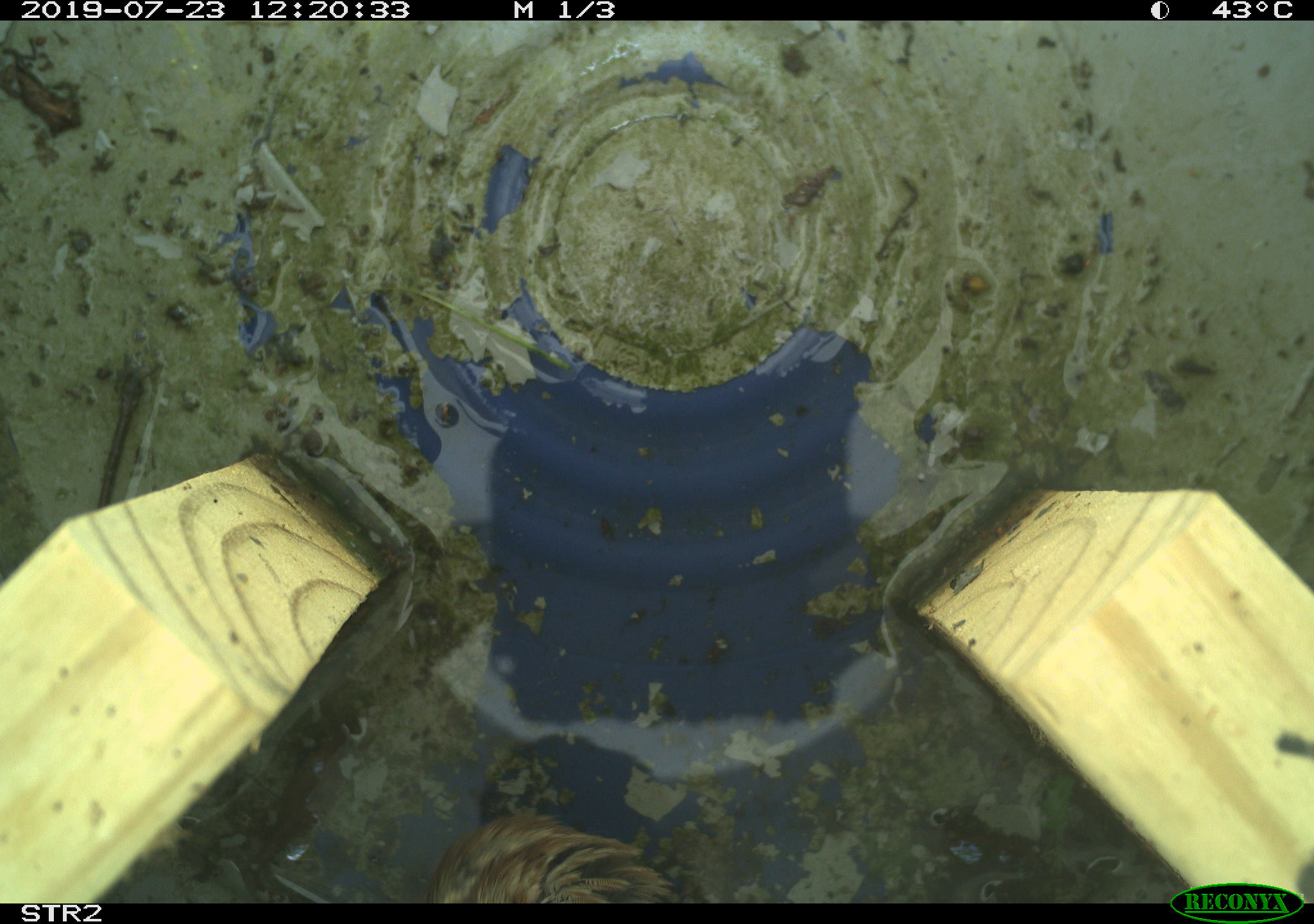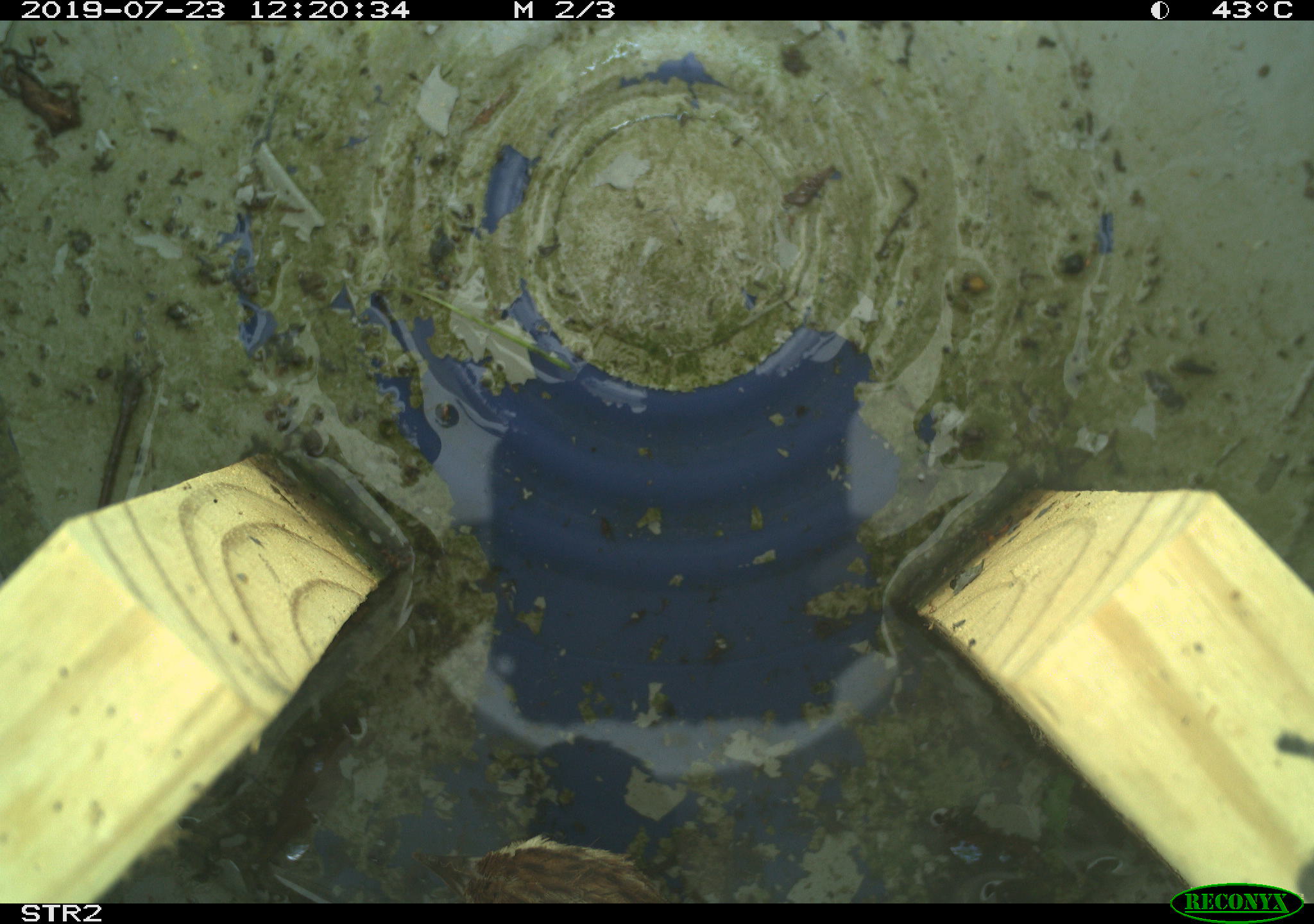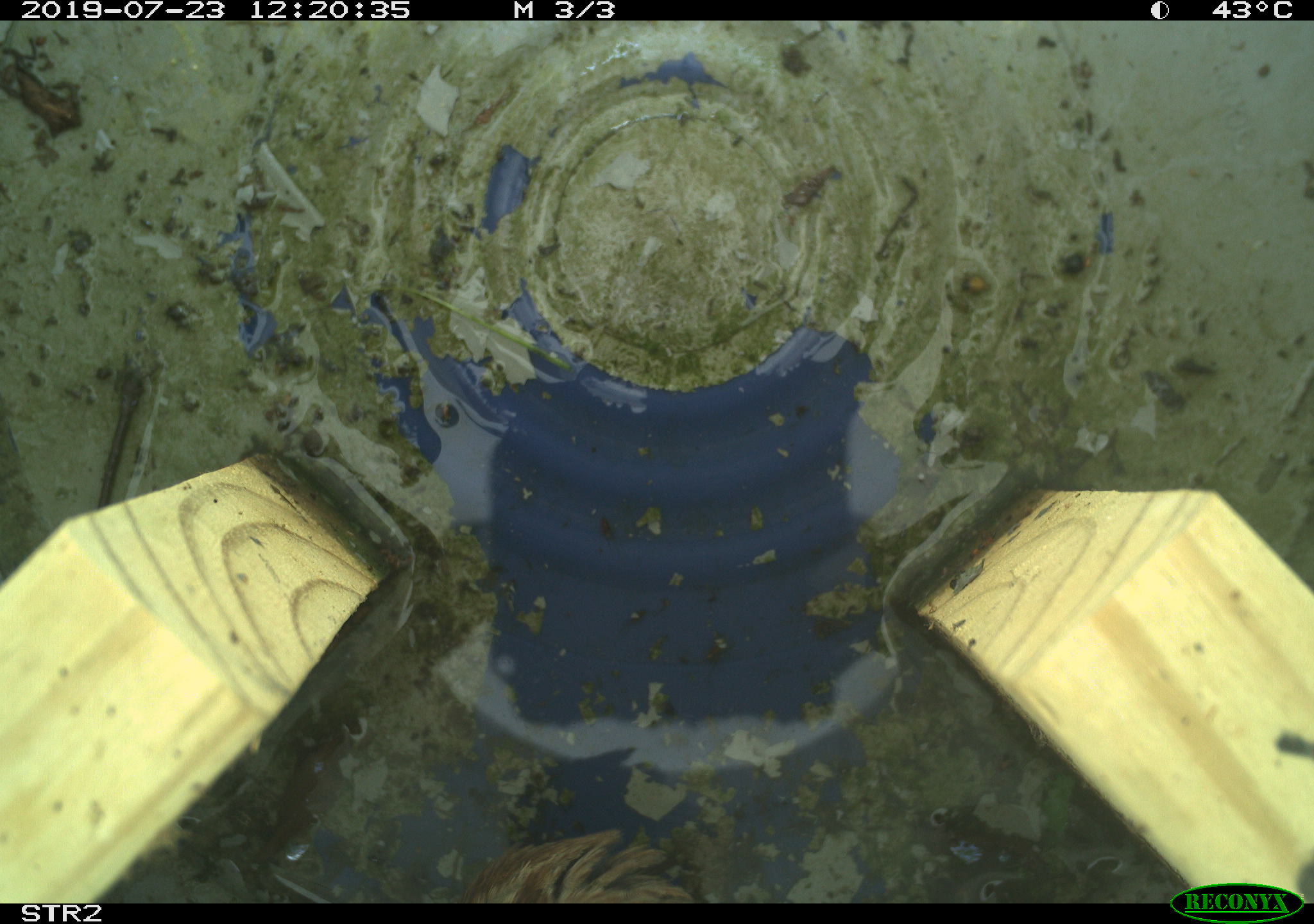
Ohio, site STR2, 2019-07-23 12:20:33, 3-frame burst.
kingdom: Animalia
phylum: Chordata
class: Aves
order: Passeriformes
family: Passerellidae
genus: Melospiza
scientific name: Melospiza melodia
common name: song sparrow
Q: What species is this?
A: Song sparrow (Melospiza melodia).